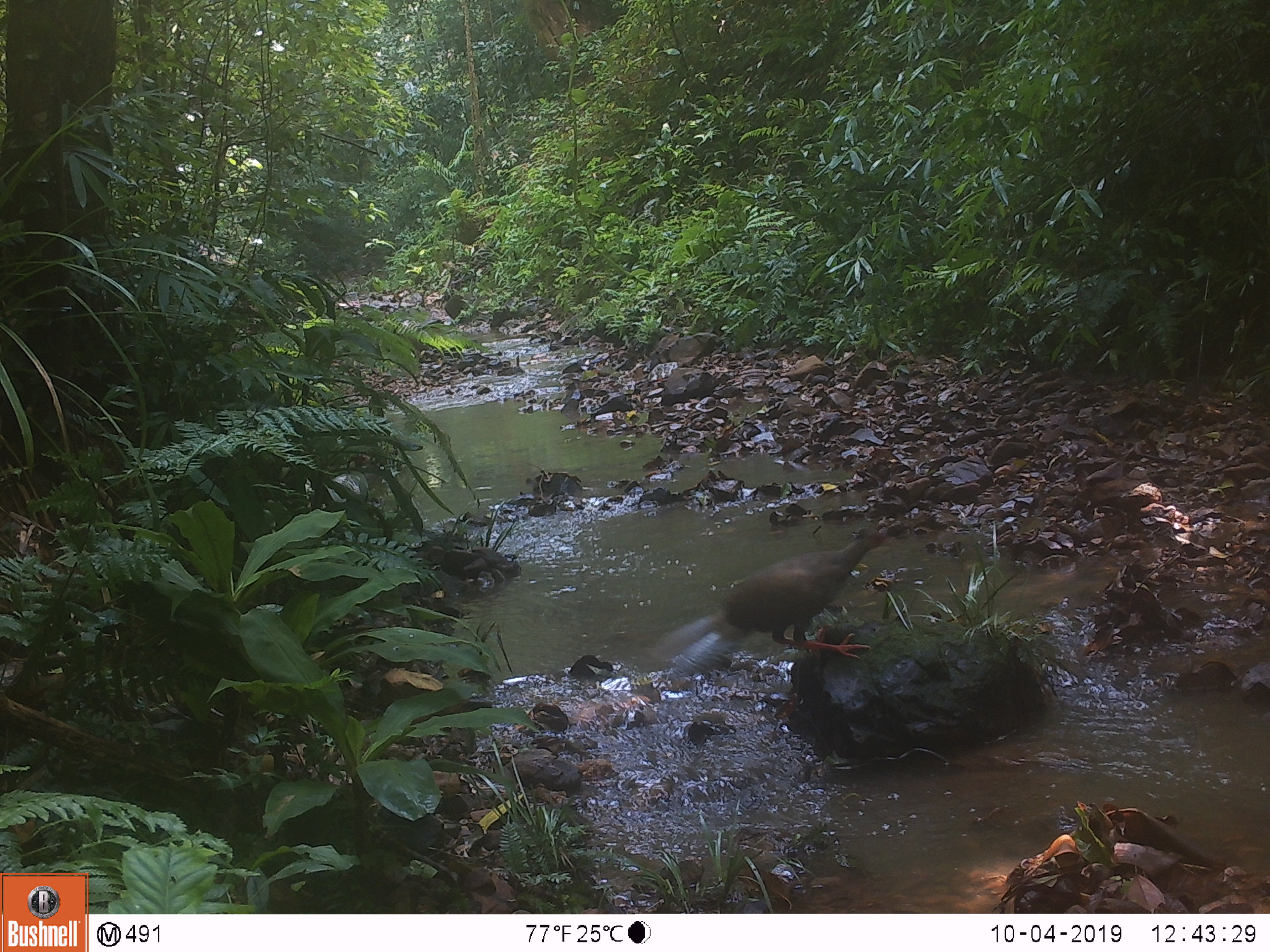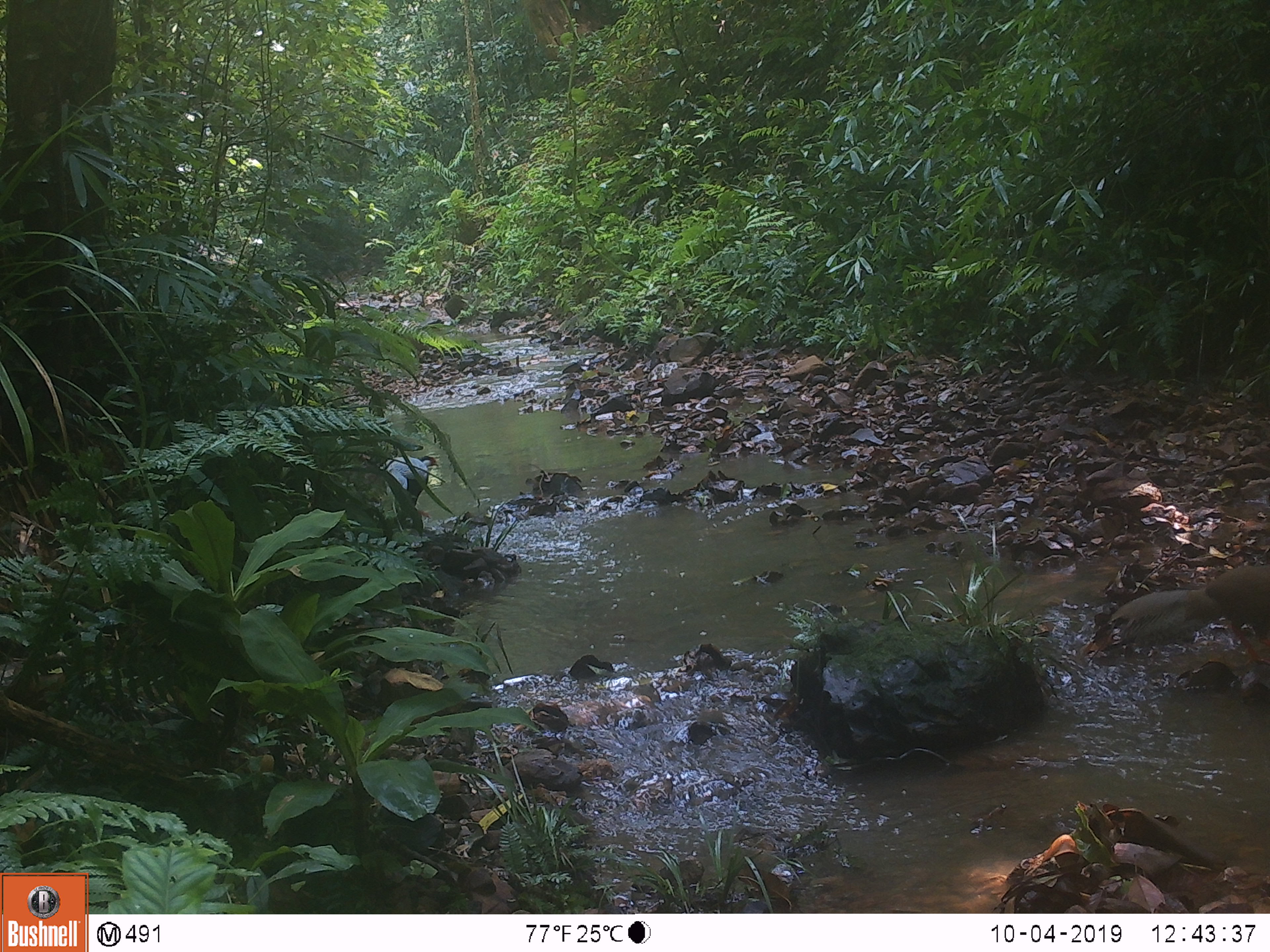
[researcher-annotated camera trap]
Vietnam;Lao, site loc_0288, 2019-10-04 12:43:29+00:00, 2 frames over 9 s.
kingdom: Animalia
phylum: Chordata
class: Aves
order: Galliformes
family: Phasianidae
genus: Lophura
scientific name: Lophura nycthemera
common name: silver pheasant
Silver pheasant (Lophura nycthemera). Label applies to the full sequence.